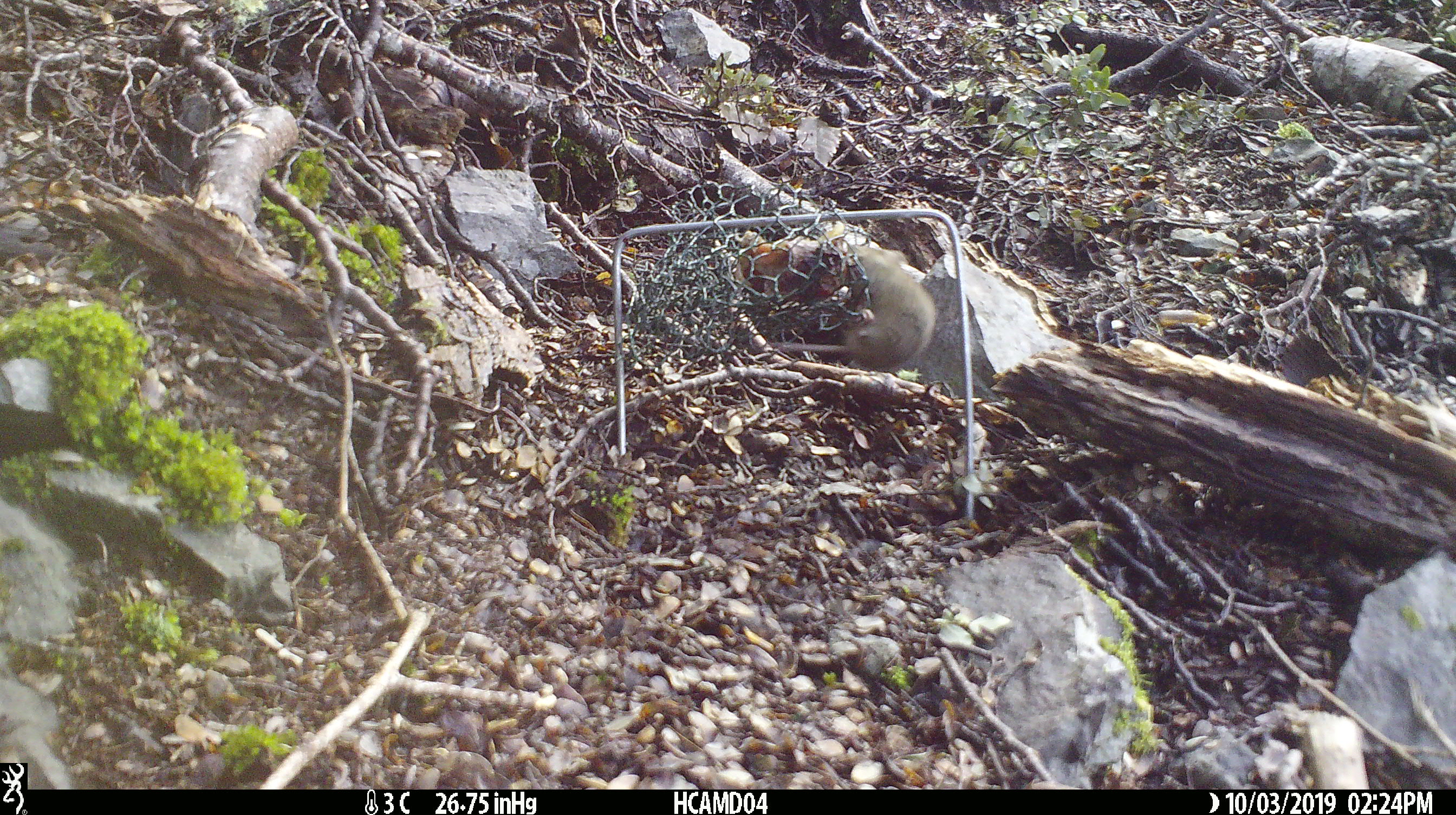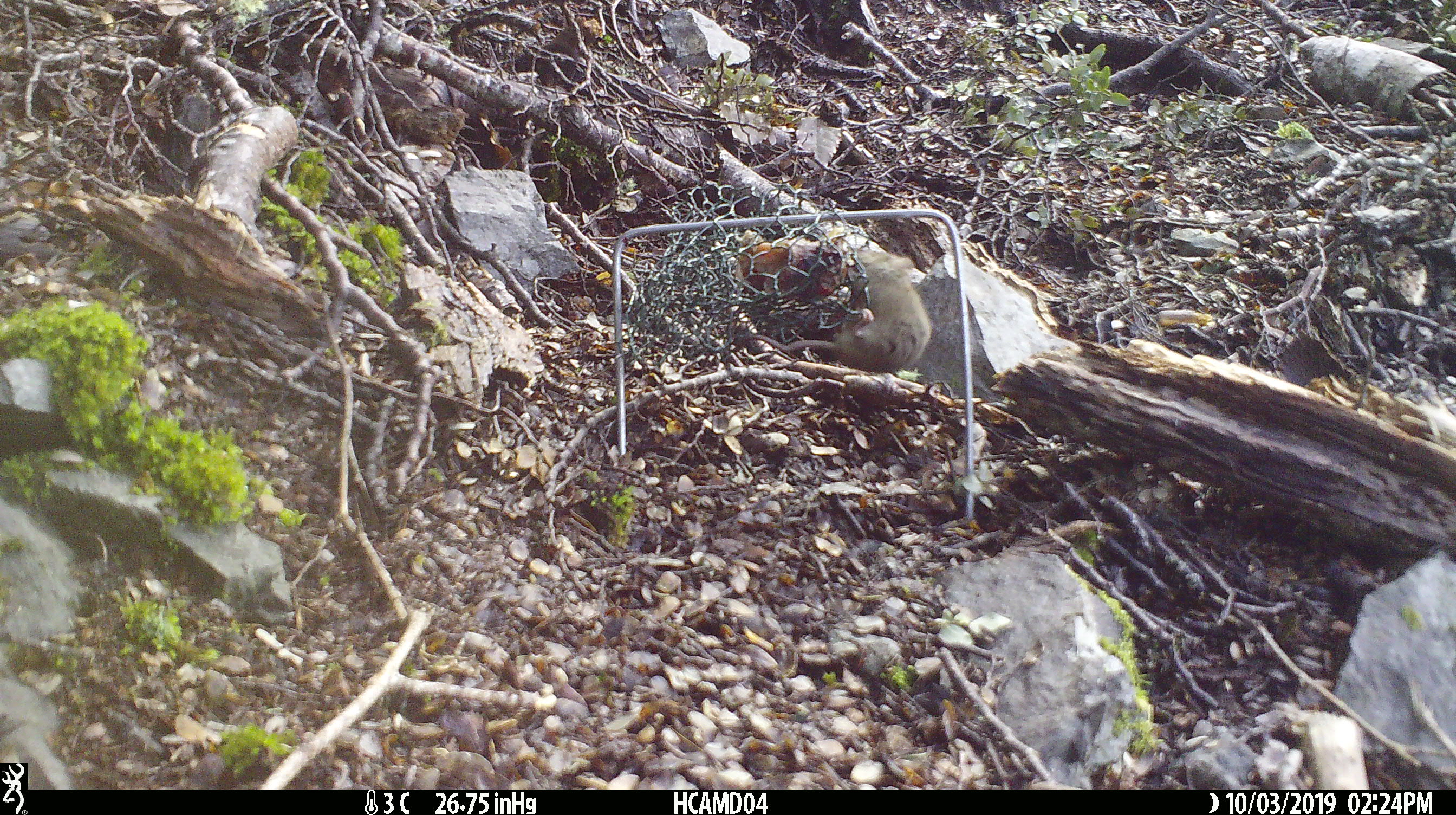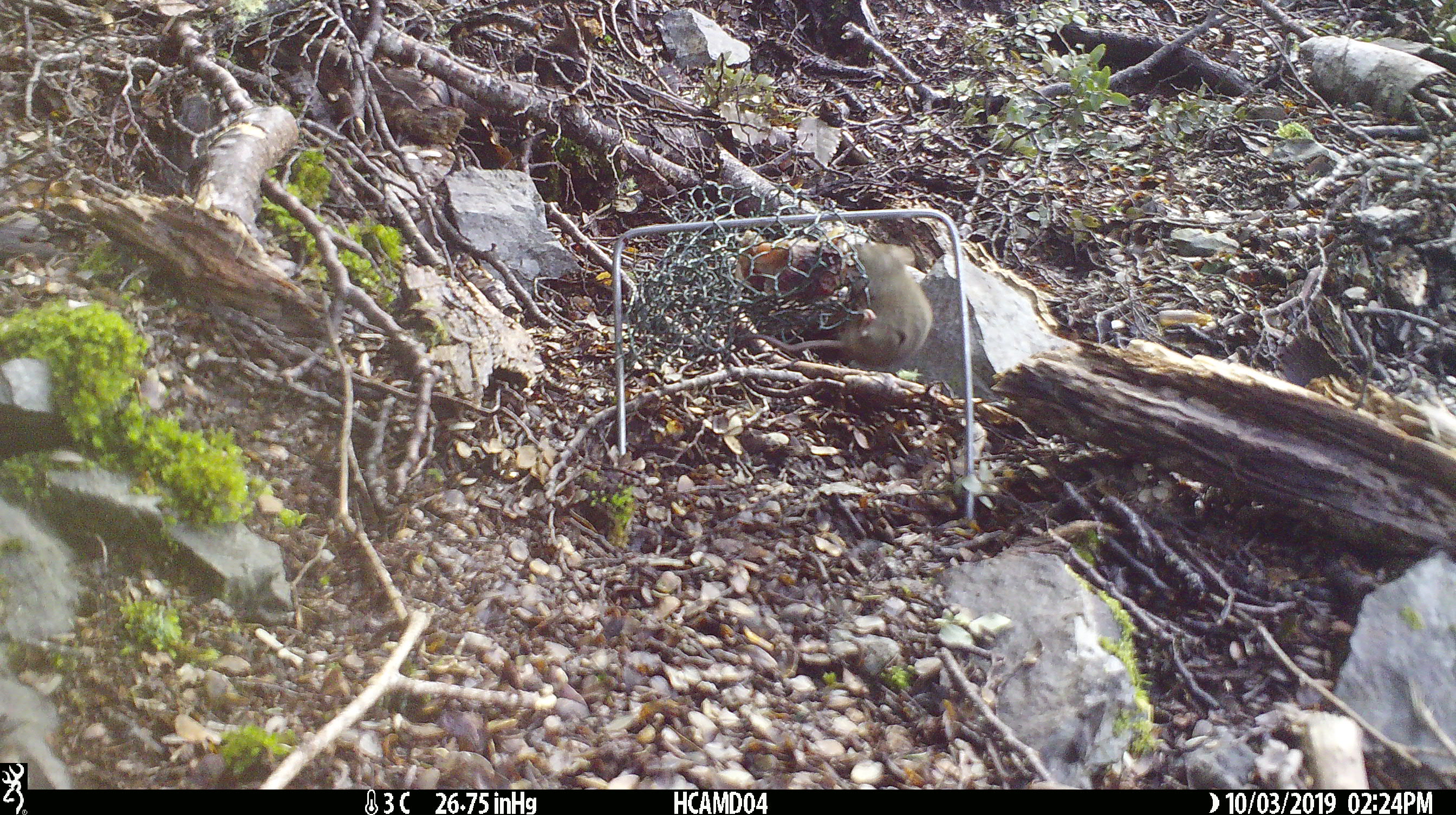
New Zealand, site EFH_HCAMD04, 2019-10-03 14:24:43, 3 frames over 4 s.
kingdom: Animalia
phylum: Chordata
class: Mammalia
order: Rodentia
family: Muridae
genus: Mus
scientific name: Mus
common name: mouse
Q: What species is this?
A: Mouse (Mus).